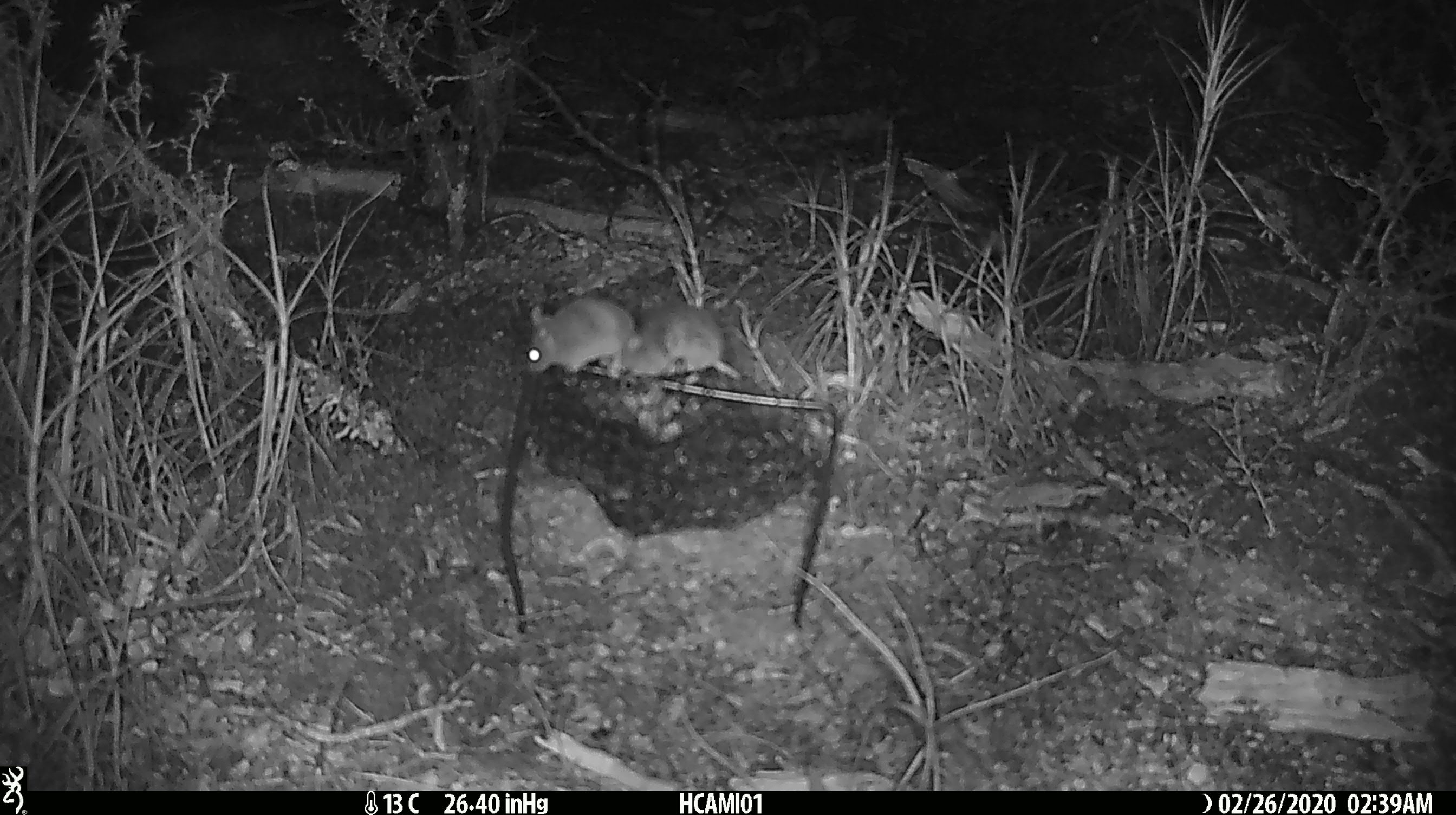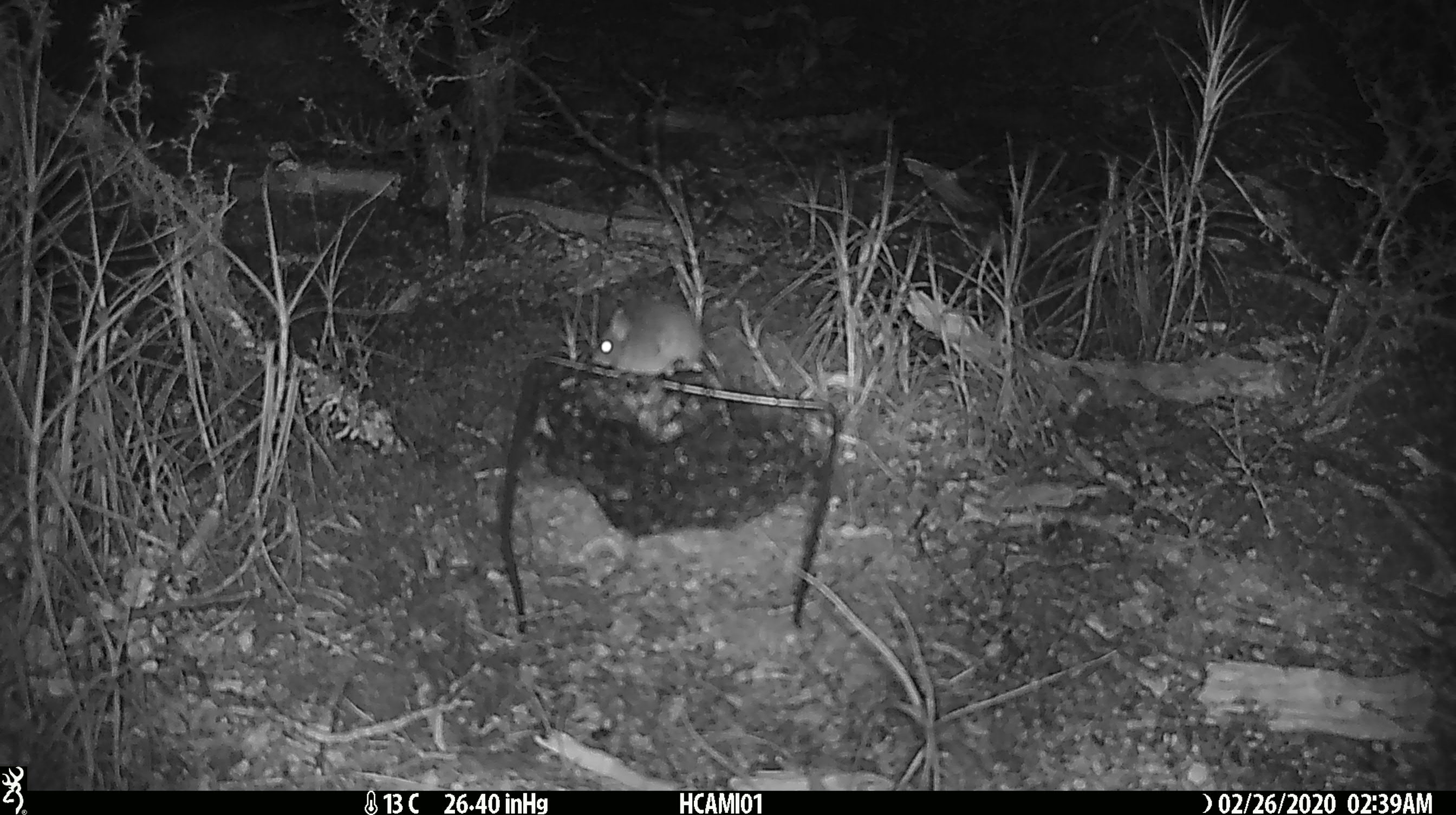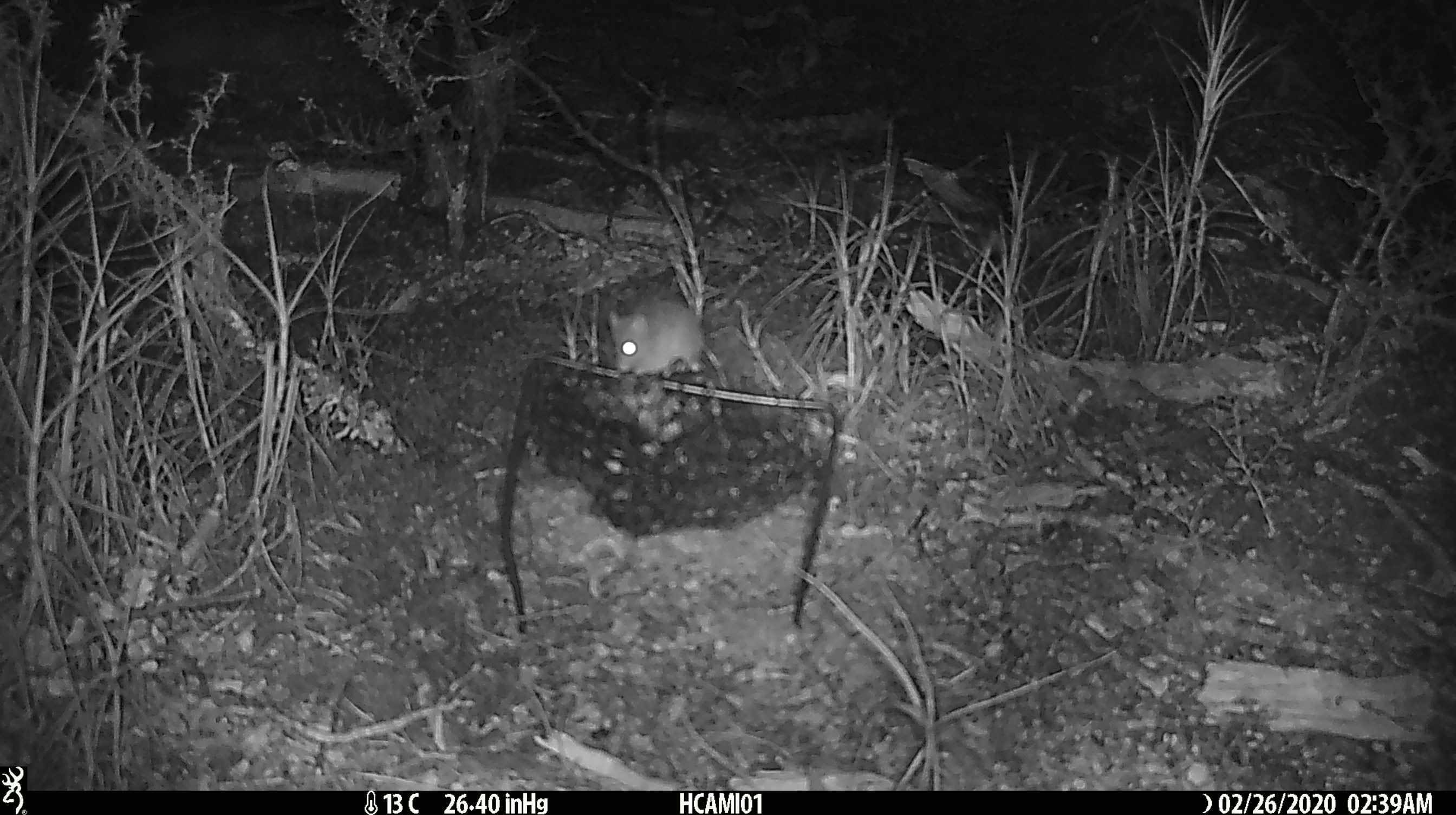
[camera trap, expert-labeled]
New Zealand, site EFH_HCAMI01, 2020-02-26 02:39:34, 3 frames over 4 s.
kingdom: Animalia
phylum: Chordata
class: Mammalia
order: Rodentia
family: Muridae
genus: Mus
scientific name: Mus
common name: mouse